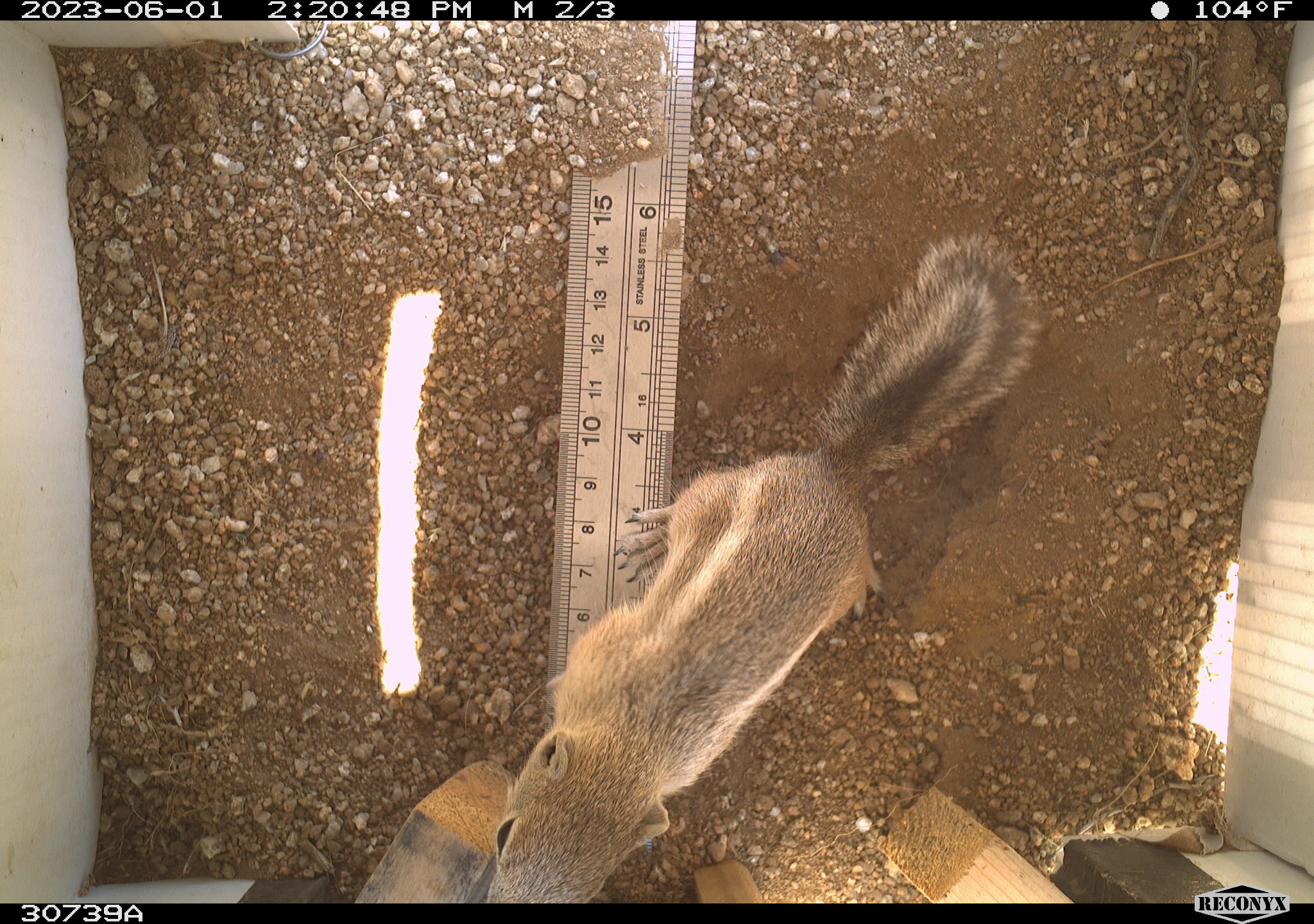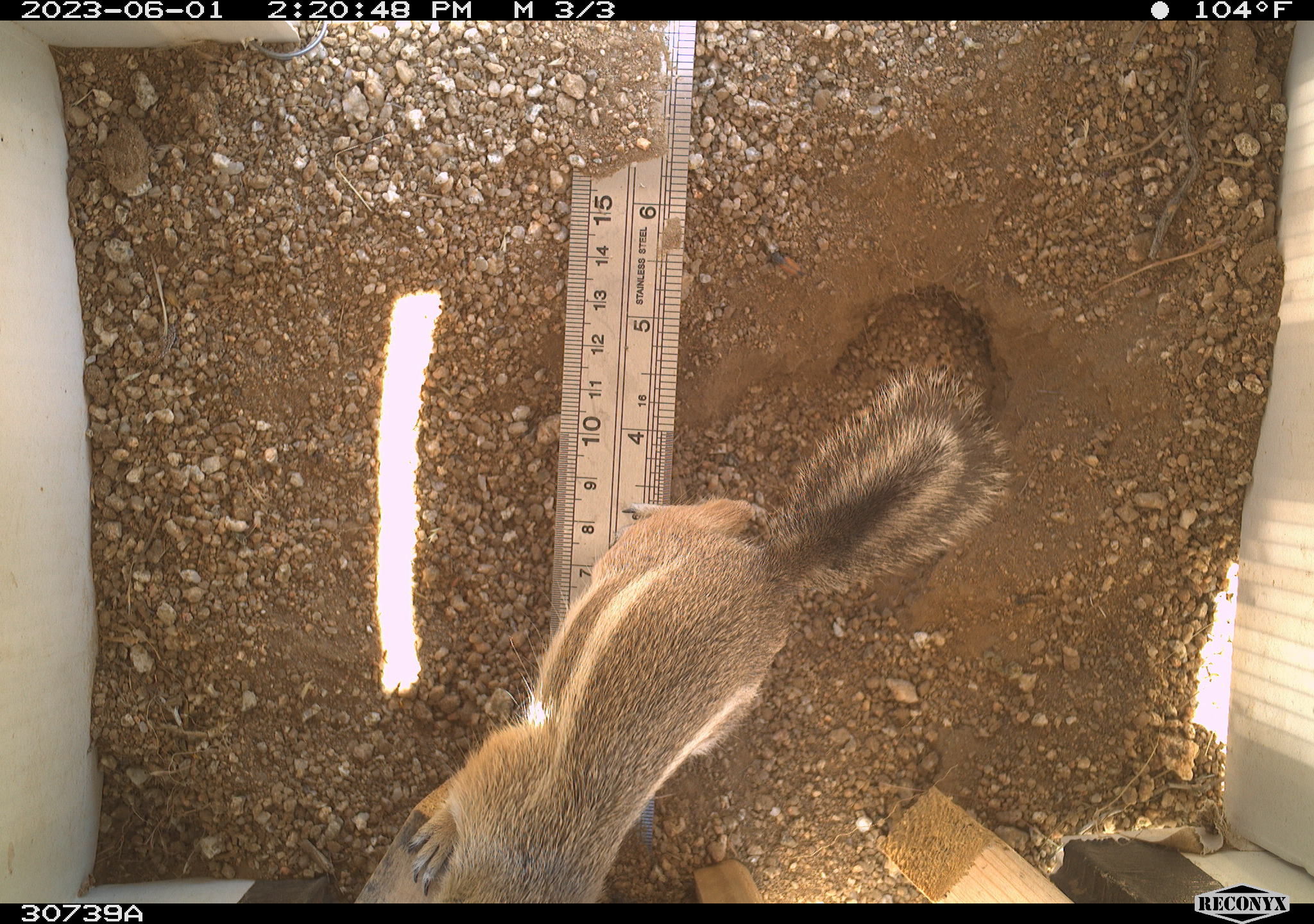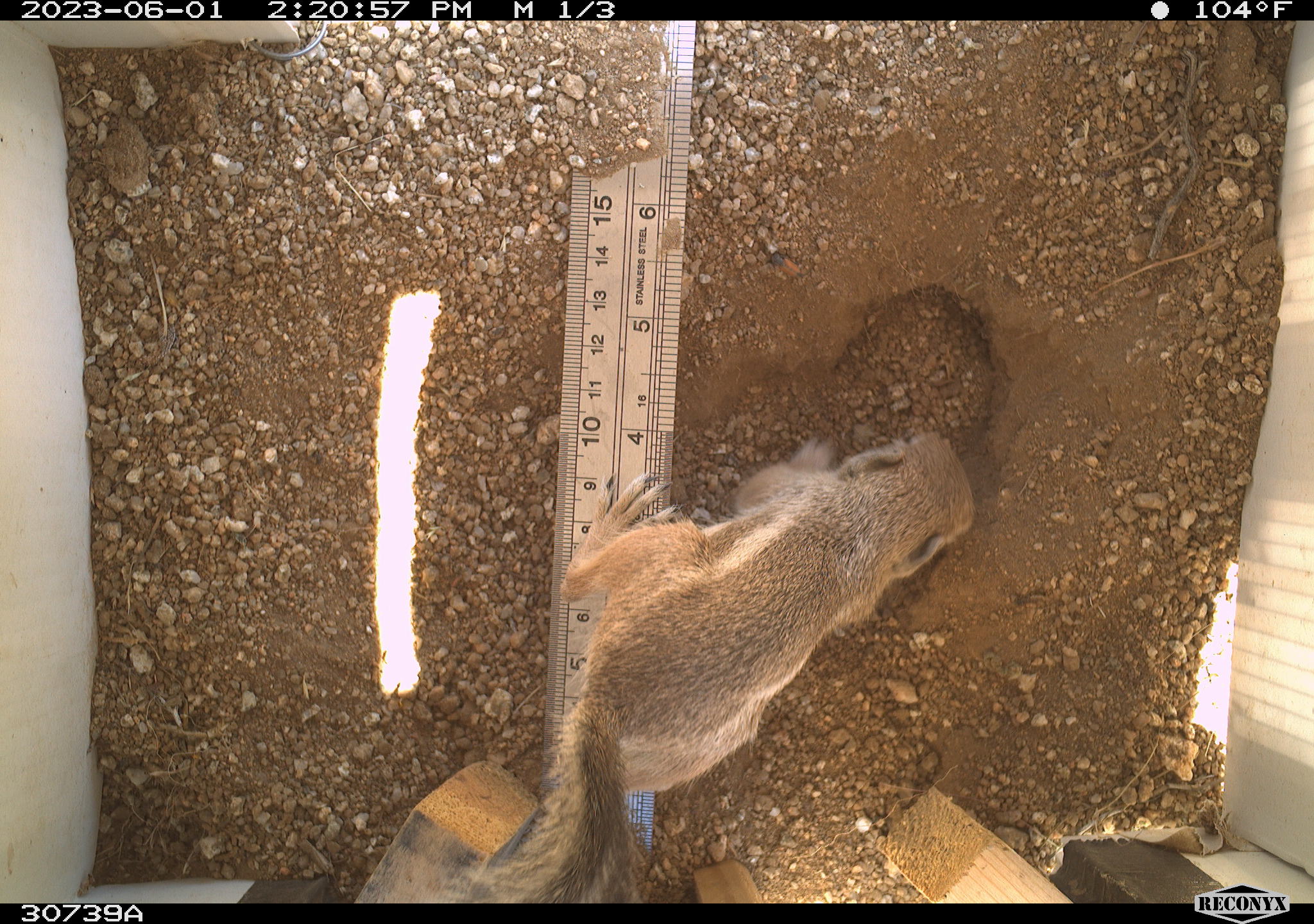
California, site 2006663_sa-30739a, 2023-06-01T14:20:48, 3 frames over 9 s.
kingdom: Animalia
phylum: Chordata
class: Mammalia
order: Rodentia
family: Sciuridae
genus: Ammospermophilus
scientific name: Ammospermophilus leucurus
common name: white-tailed antelope squirrel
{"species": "white-tailed antelope squirrel (Ammospermophilus leucurus)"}